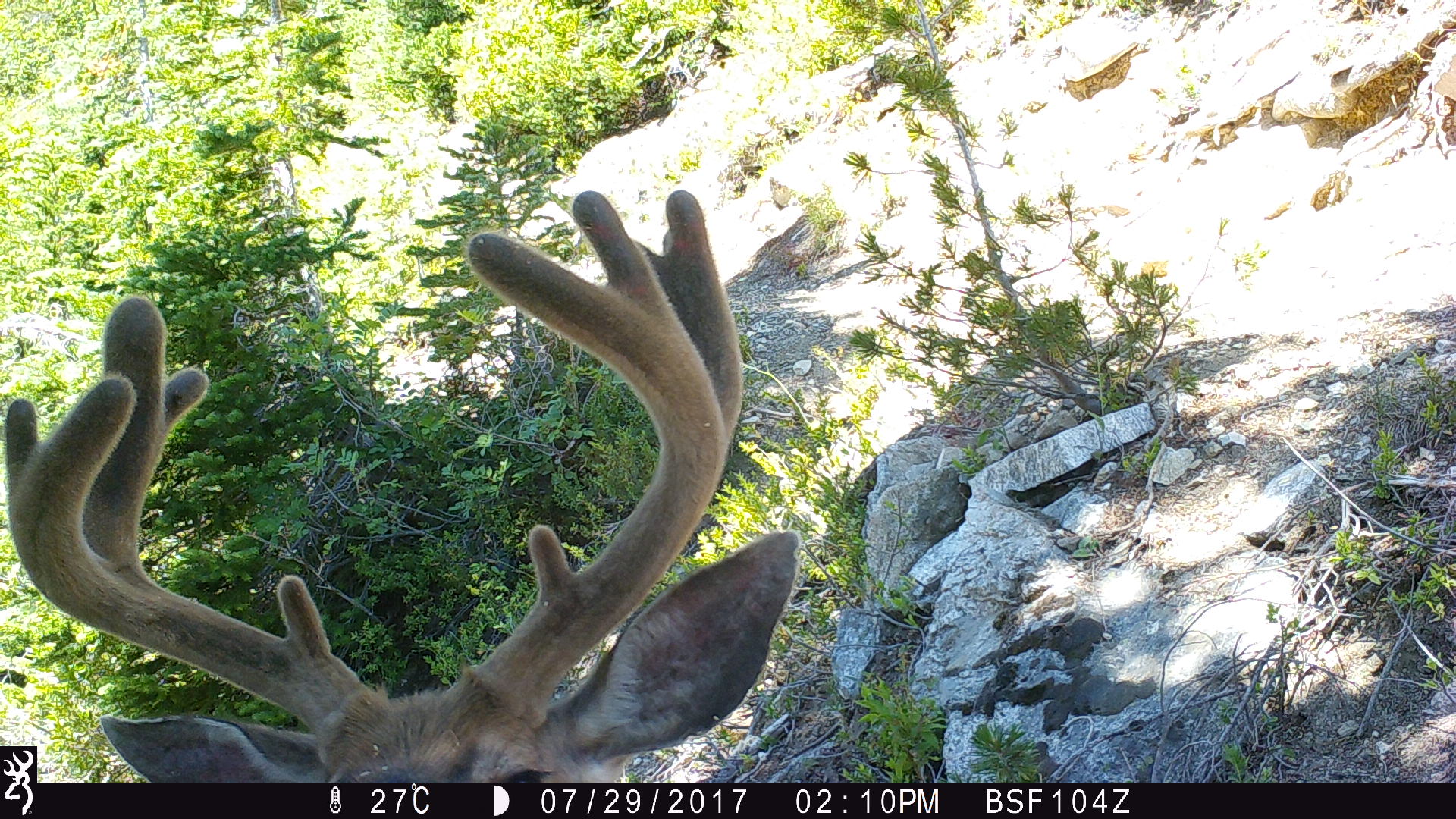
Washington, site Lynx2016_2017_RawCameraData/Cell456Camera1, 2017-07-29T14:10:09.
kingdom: Animalia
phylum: Chordata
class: Mammalia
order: Artiodactyla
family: Cervidae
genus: Odocoileus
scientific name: Odocoileus hemionus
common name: mule deer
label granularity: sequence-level